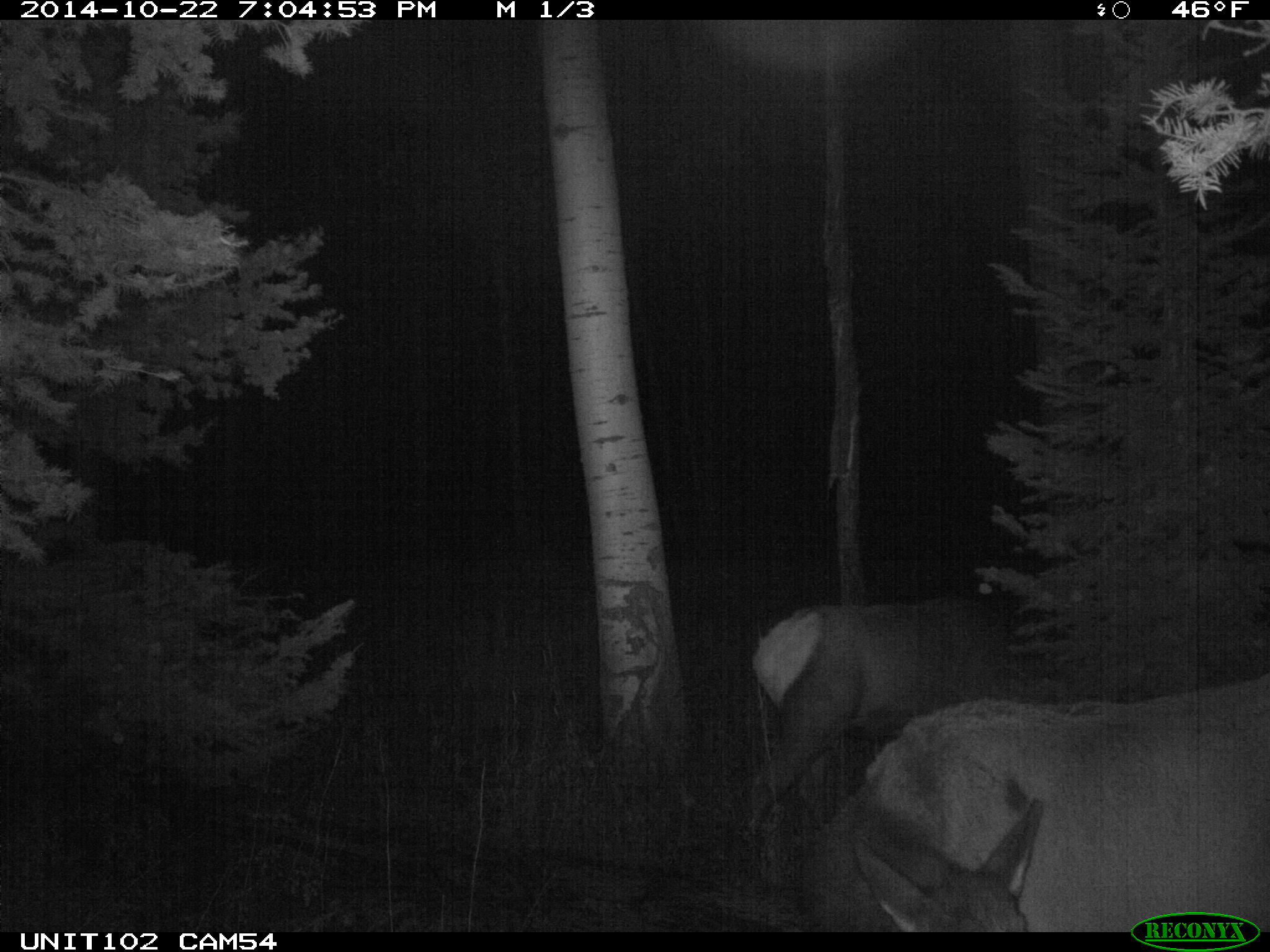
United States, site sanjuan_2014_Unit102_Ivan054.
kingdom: Animalia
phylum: Chordata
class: Mammalia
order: Artiodactyla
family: Cervidae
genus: Cervus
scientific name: Cervus elaphus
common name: red deer